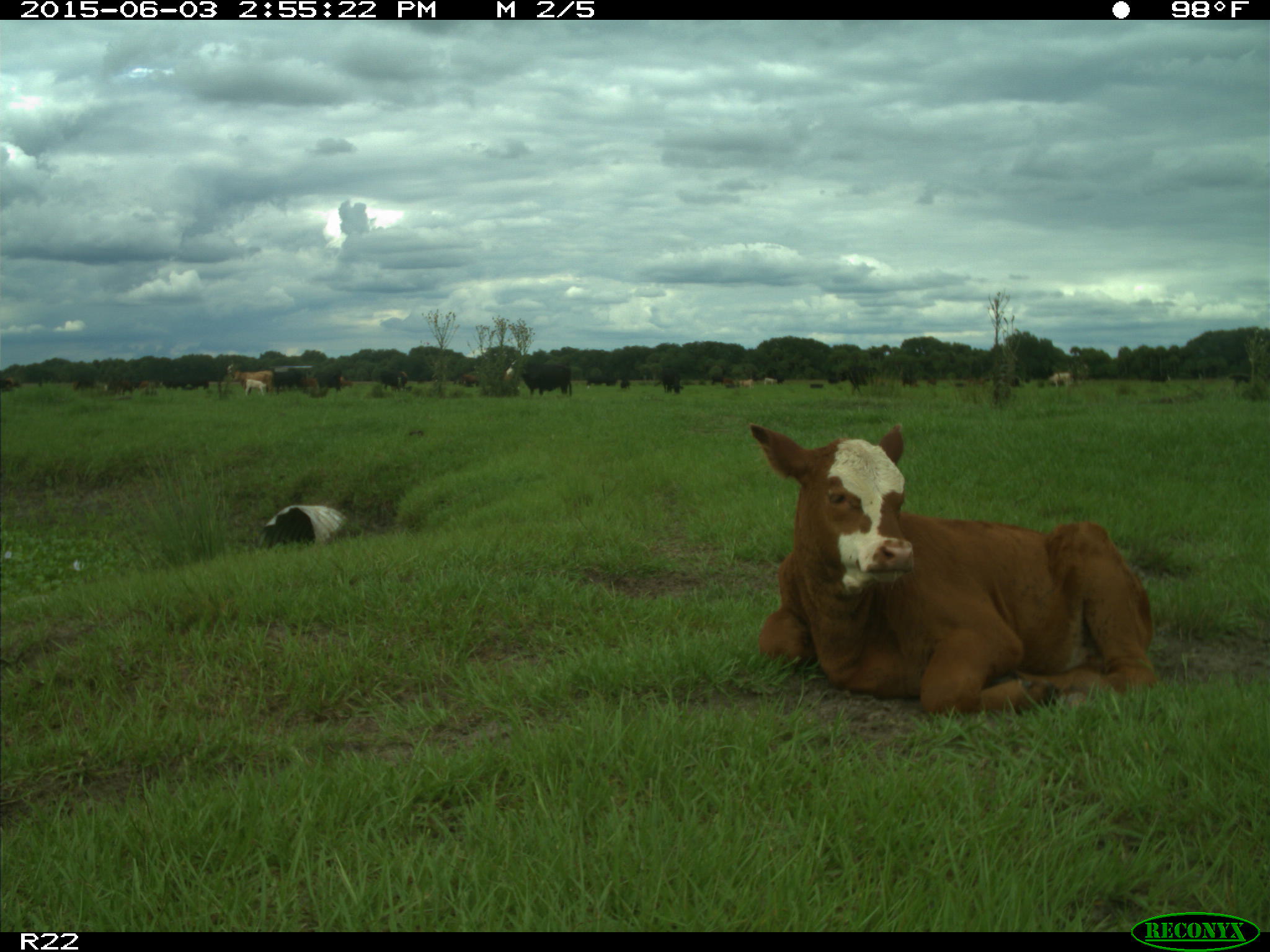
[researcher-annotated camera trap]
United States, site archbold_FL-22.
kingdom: Animalia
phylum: Chordata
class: Mammalia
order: Artiodactyla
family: Bovidae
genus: Bos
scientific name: Bos taurus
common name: domestic cow